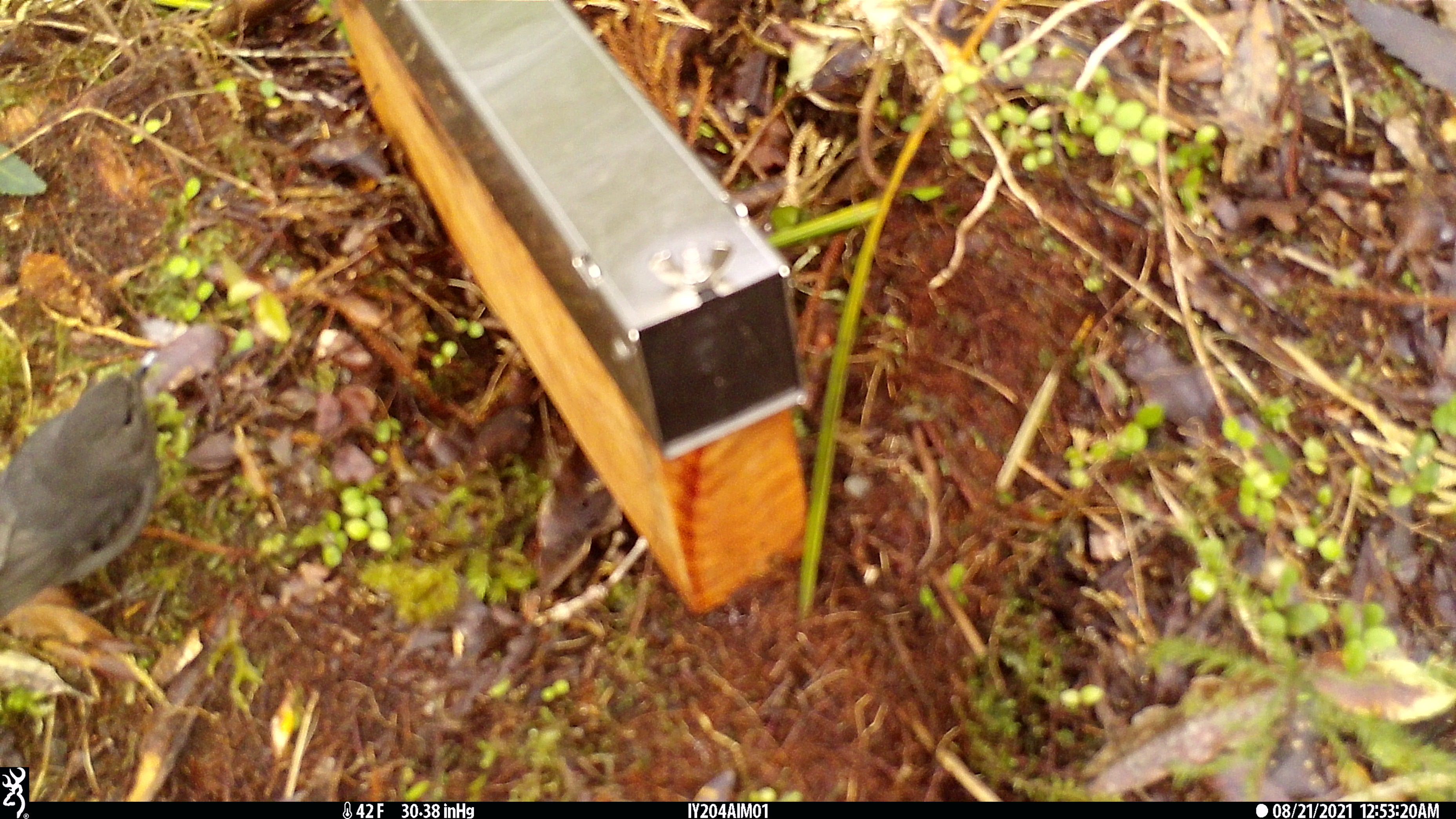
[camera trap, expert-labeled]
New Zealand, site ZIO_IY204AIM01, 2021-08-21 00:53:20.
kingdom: Animalia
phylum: Chordata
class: Aves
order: Passeriformes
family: Petroicidae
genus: Petroica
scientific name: Petroica australis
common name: new zealand robin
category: robin